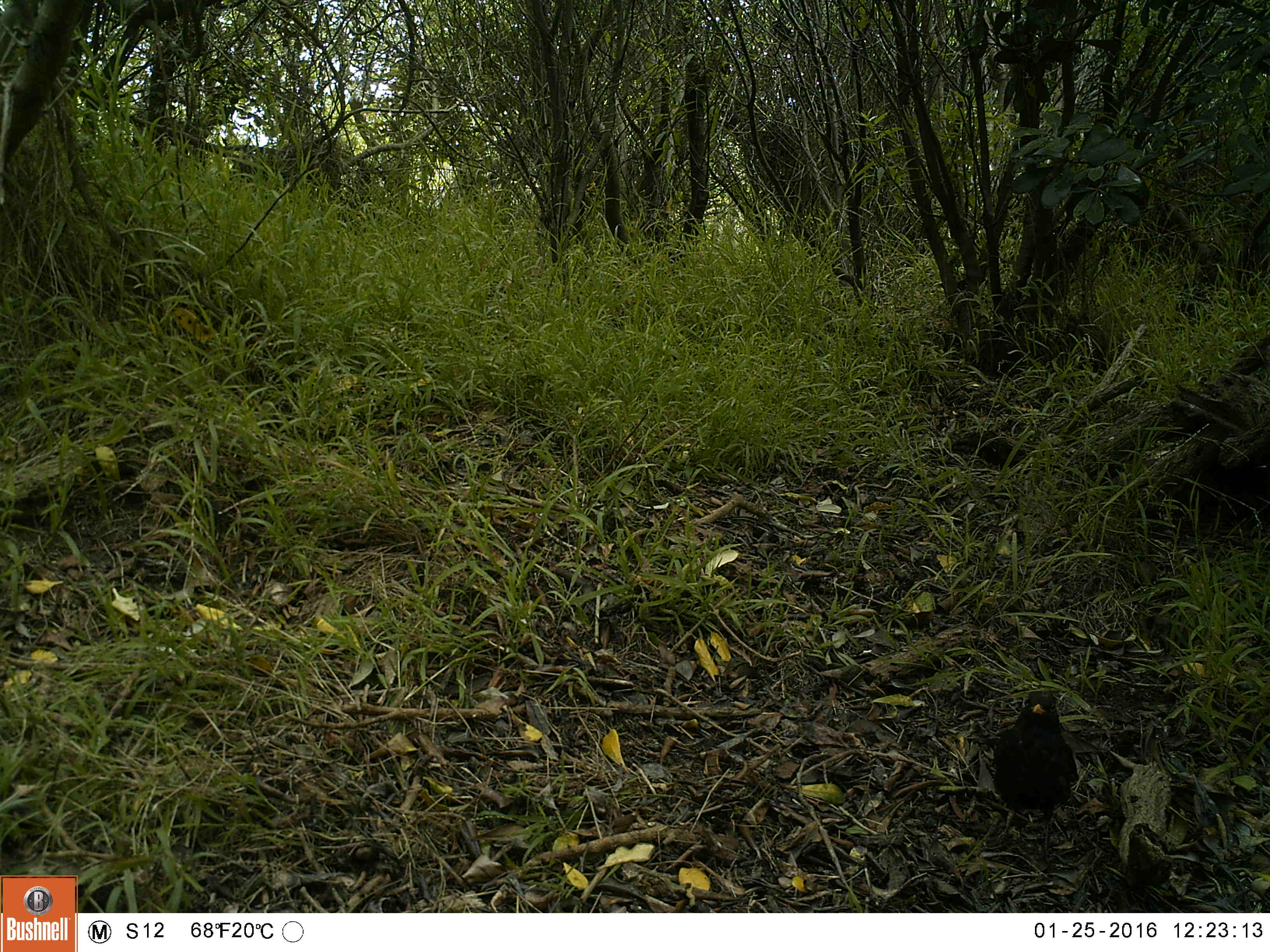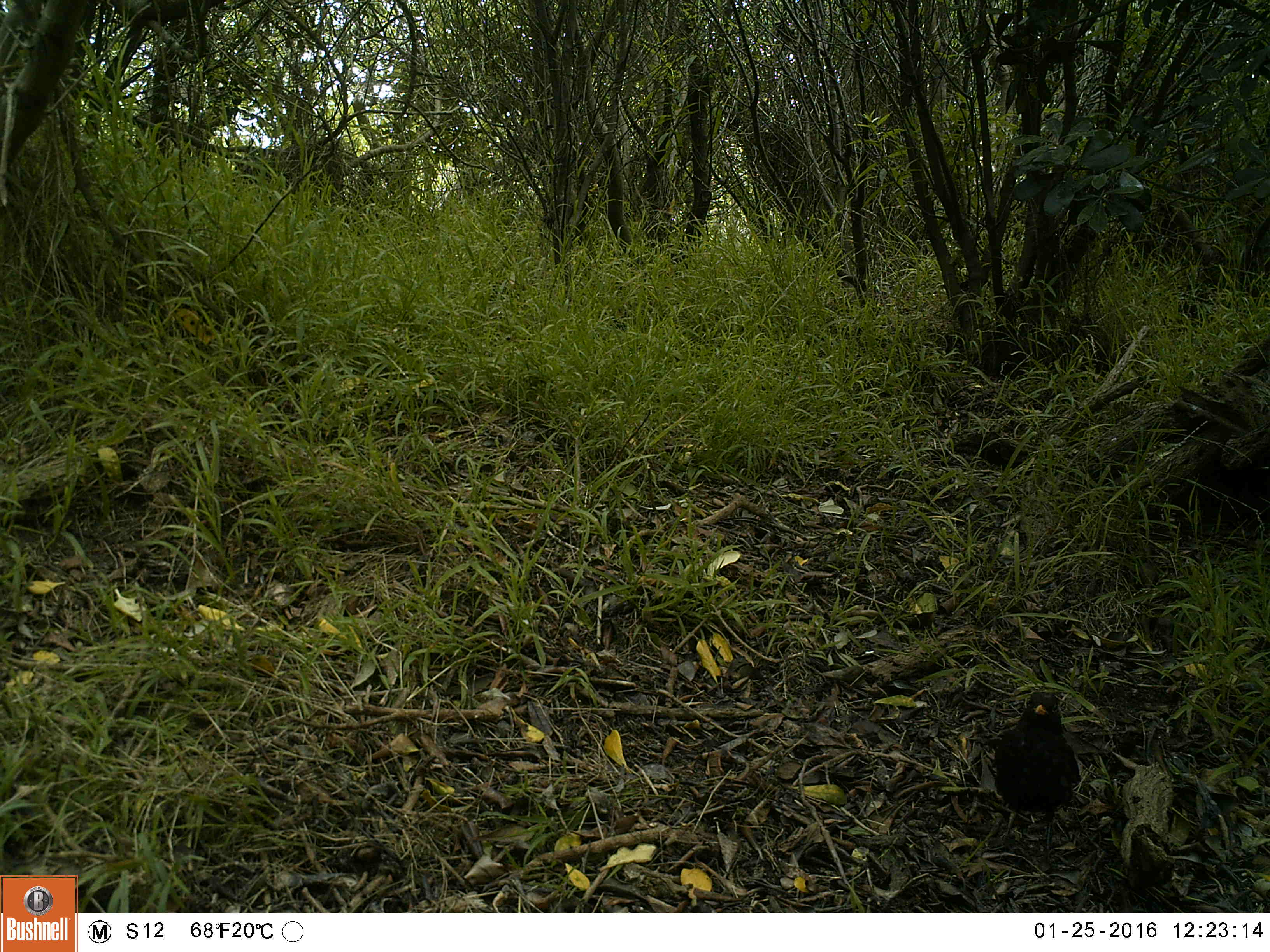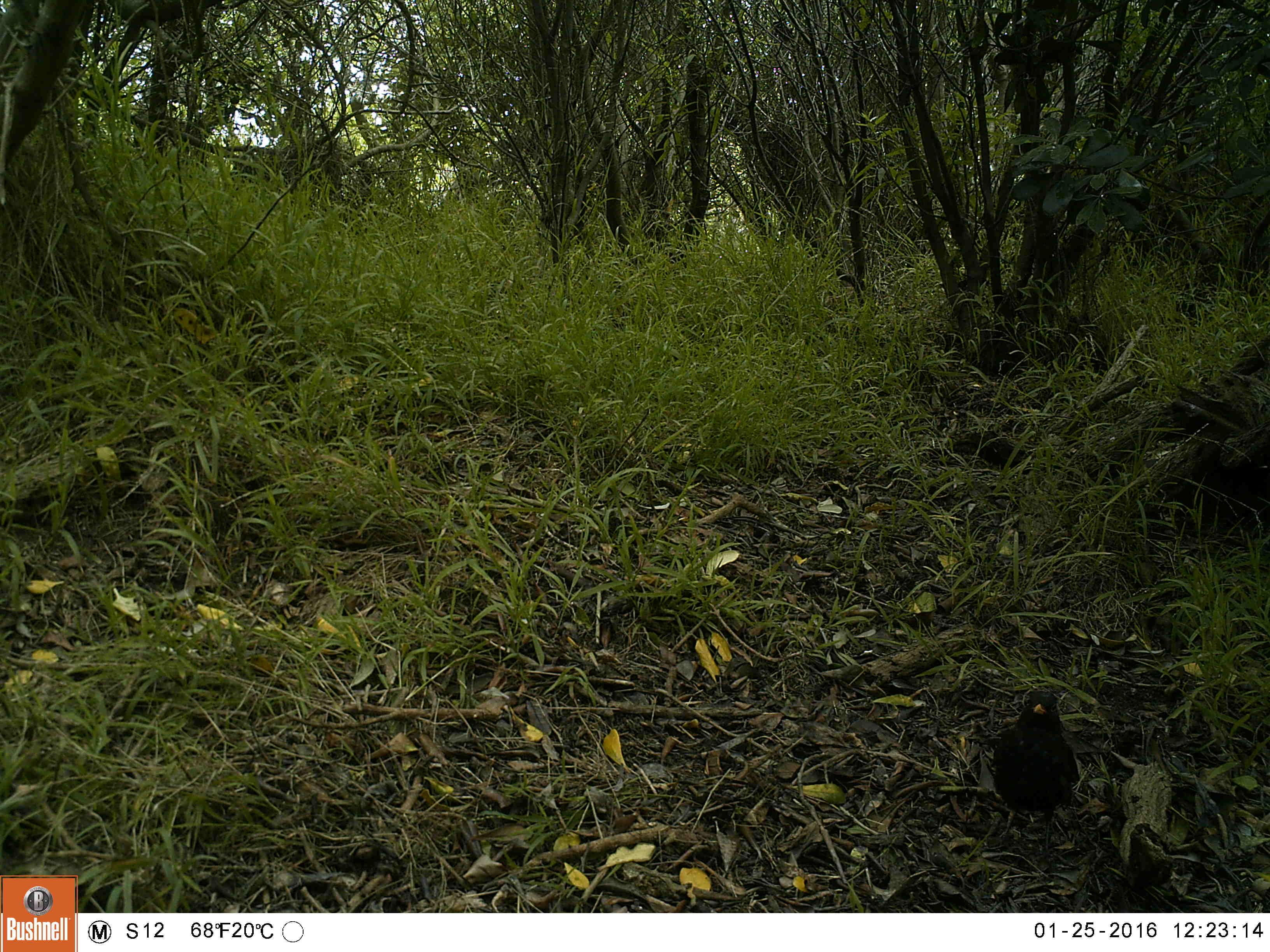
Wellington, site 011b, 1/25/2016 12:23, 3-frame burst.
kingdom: Animalia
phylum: Chordata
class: Aves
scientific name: Aves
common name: bird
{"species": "bird (Aves)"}